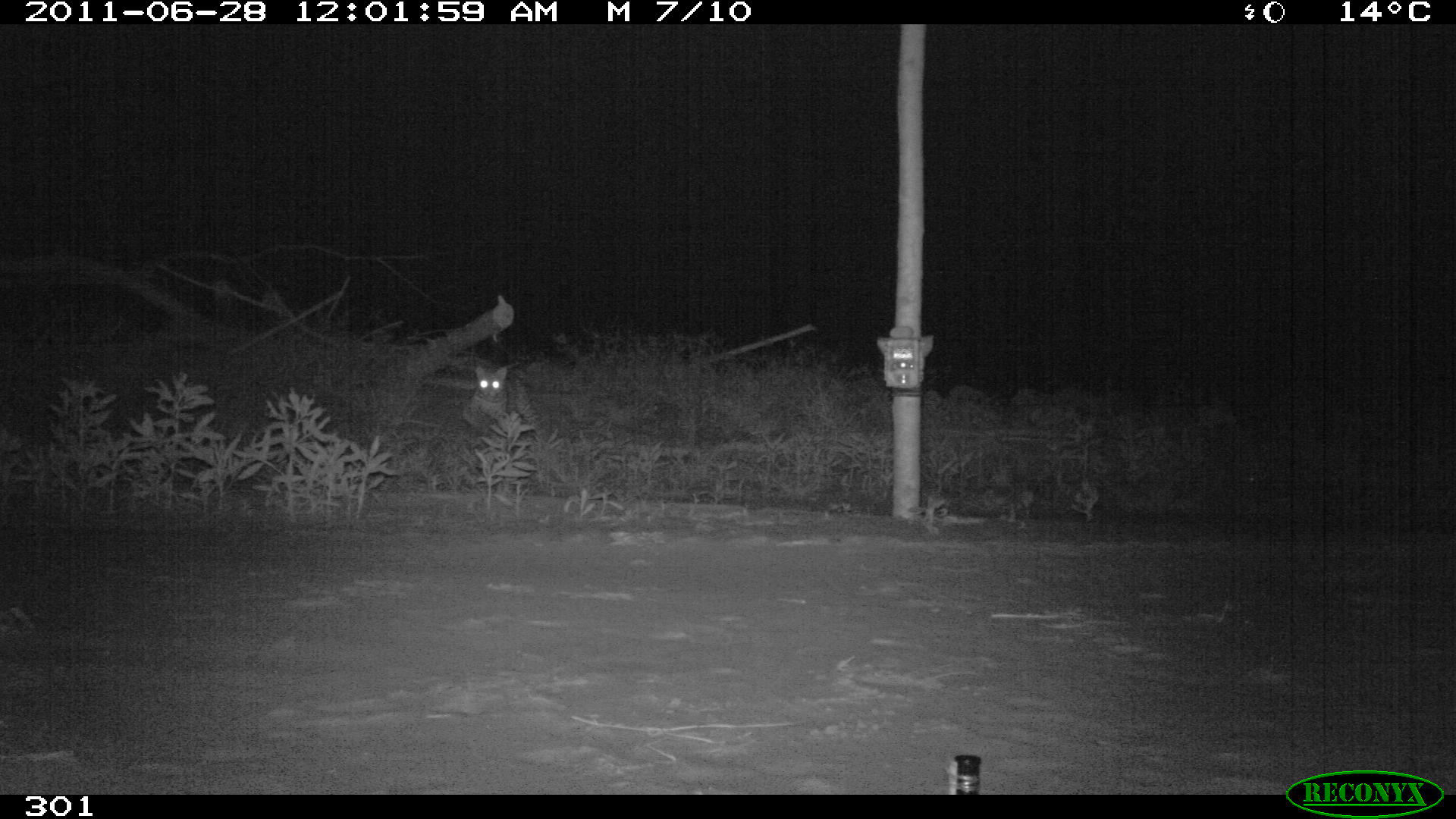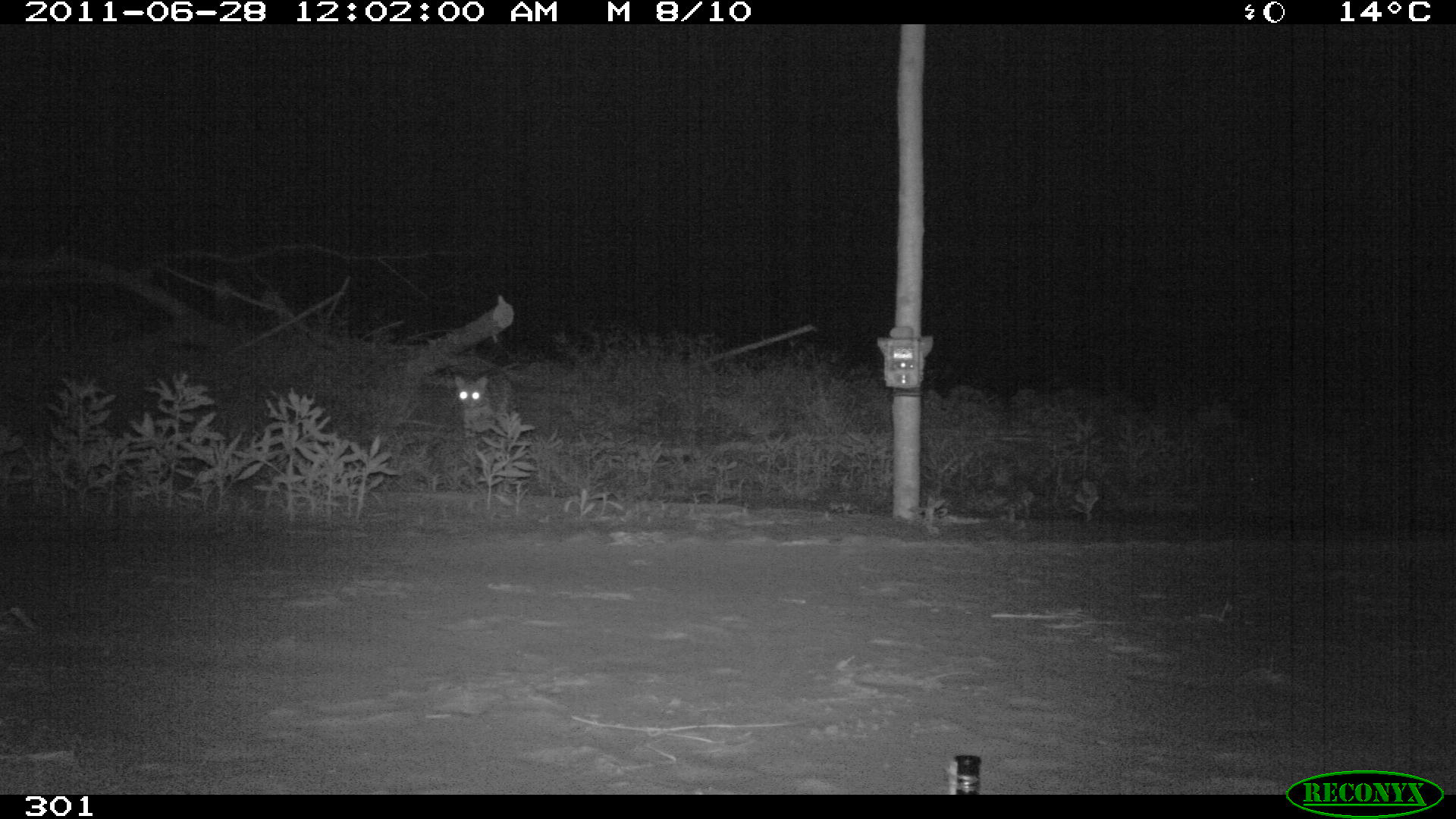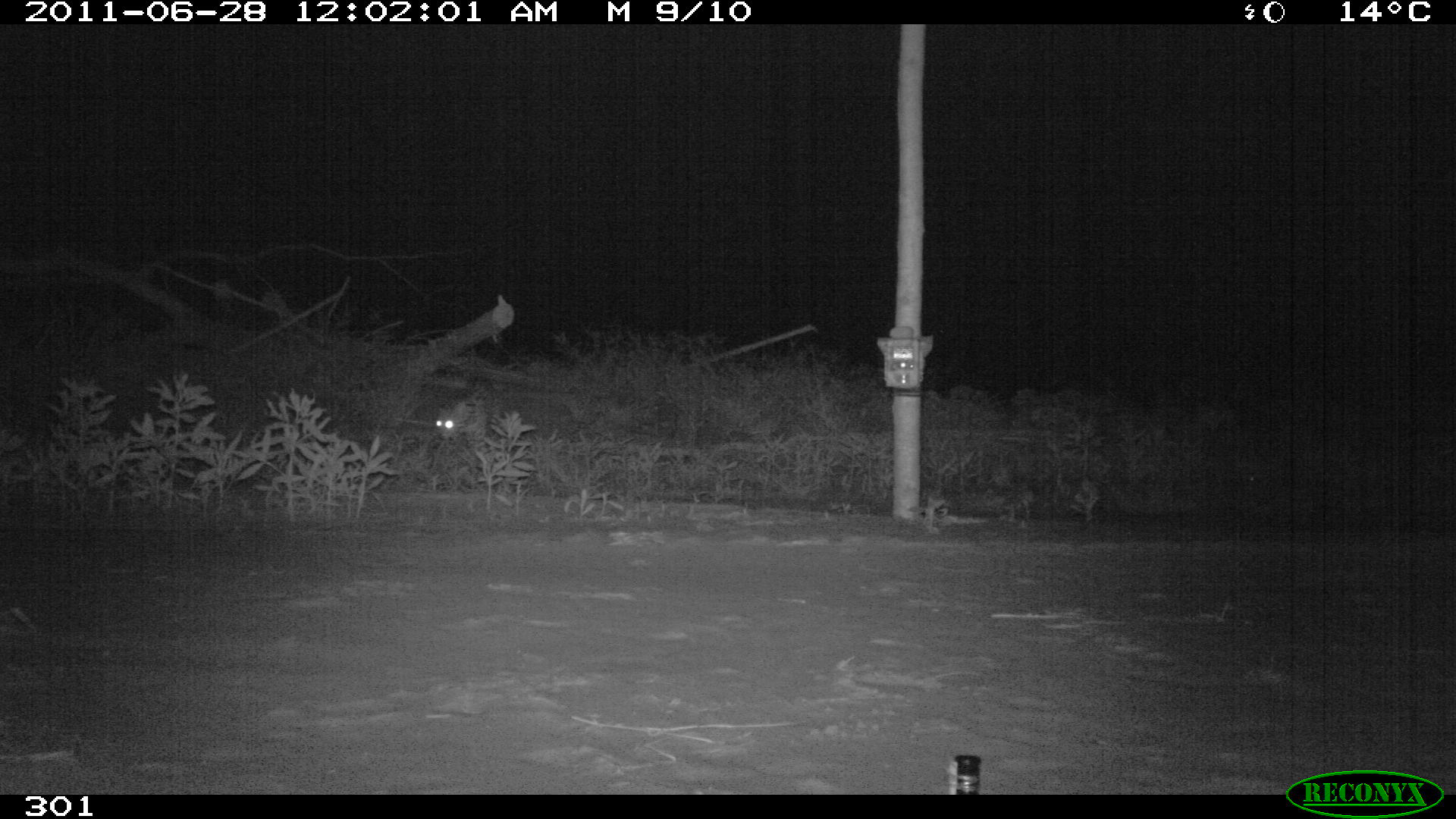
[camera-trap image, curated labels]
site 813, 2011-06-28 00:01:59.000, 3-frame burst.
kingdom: Animalia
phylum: Chordata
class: Mammalia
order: Carnivora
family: Felidae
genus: Leopardus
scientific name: Leopardus pardalis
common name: ocelot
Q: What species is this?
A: Leopardus pardalis (ocelot).